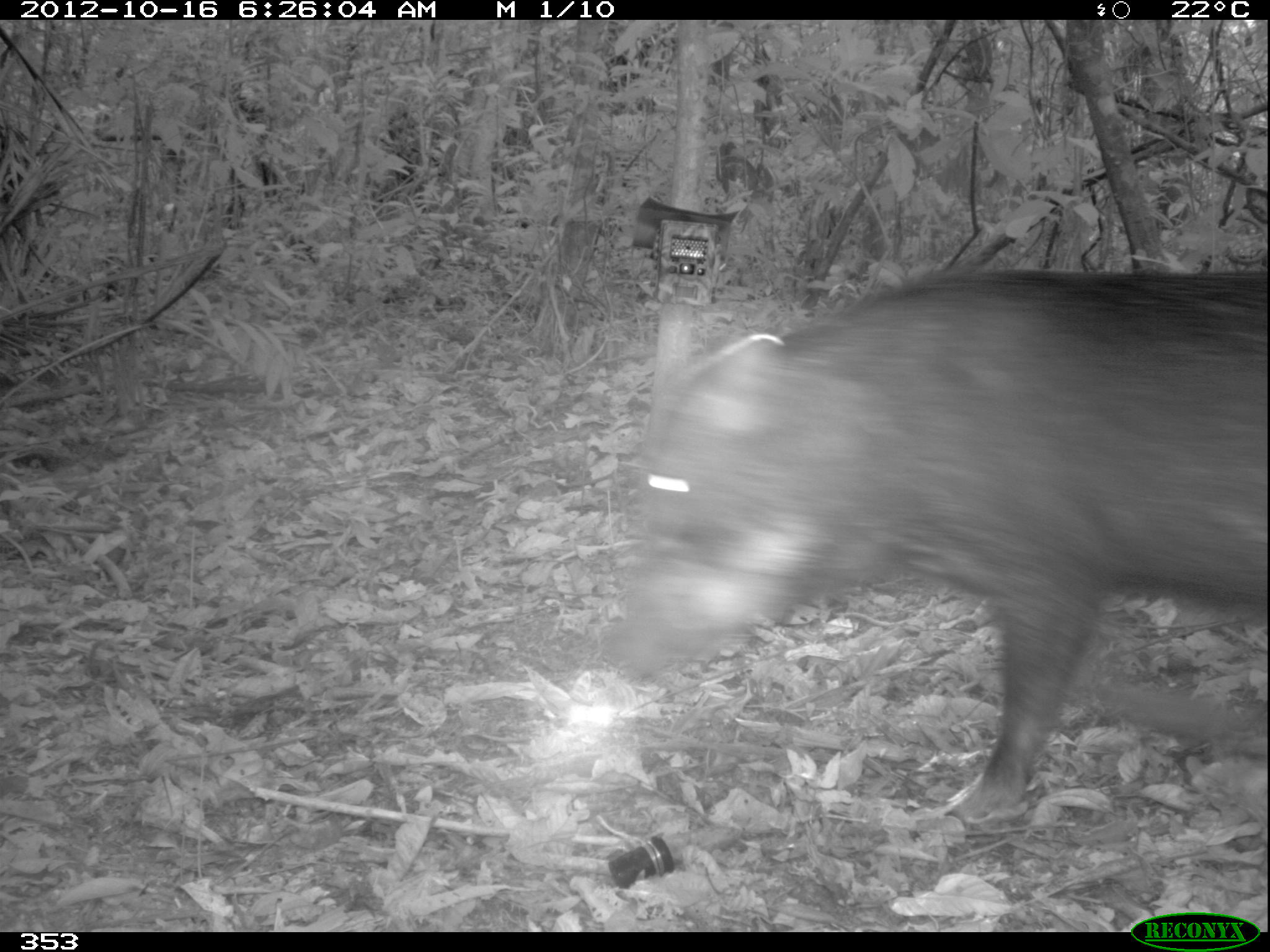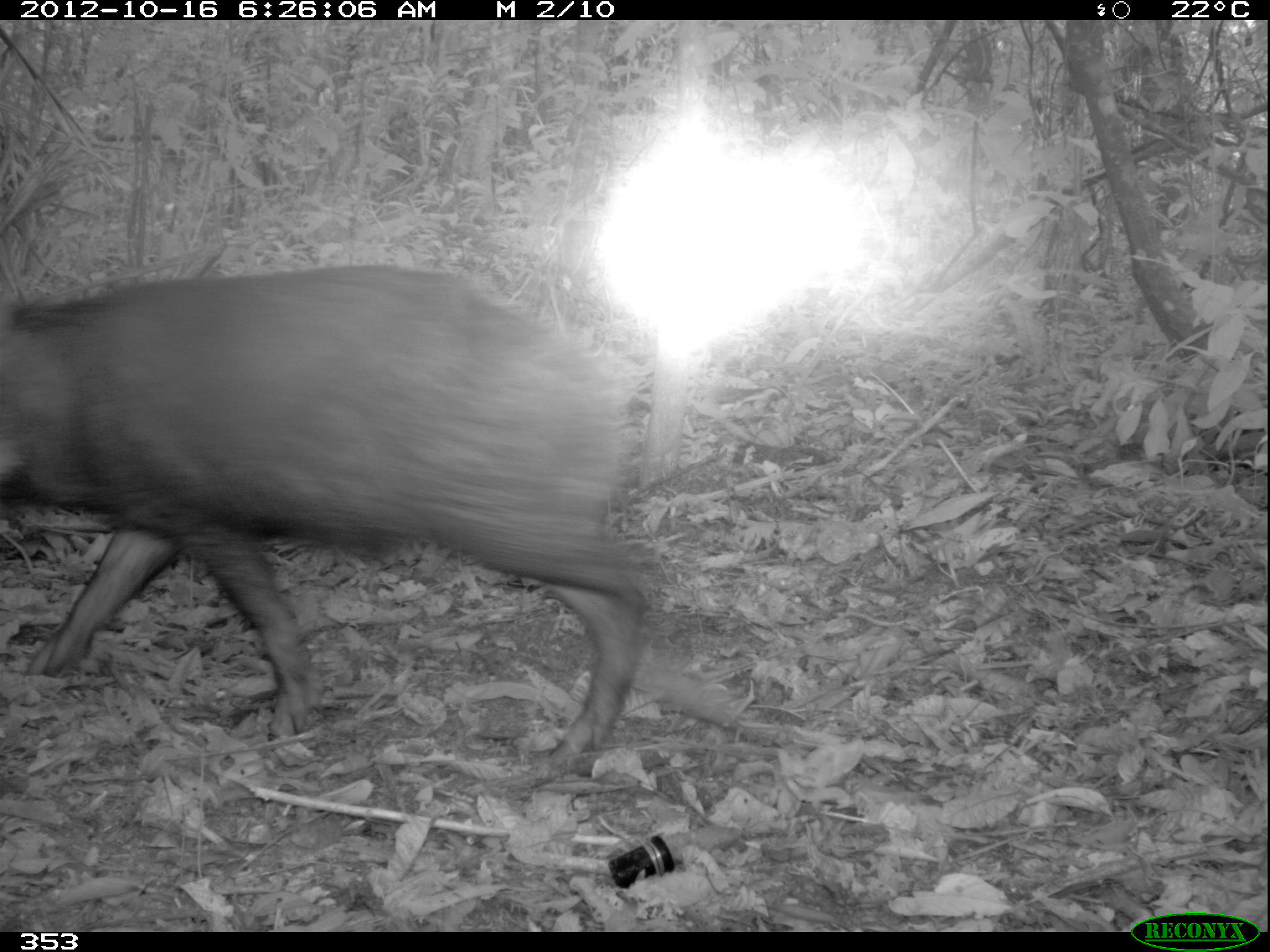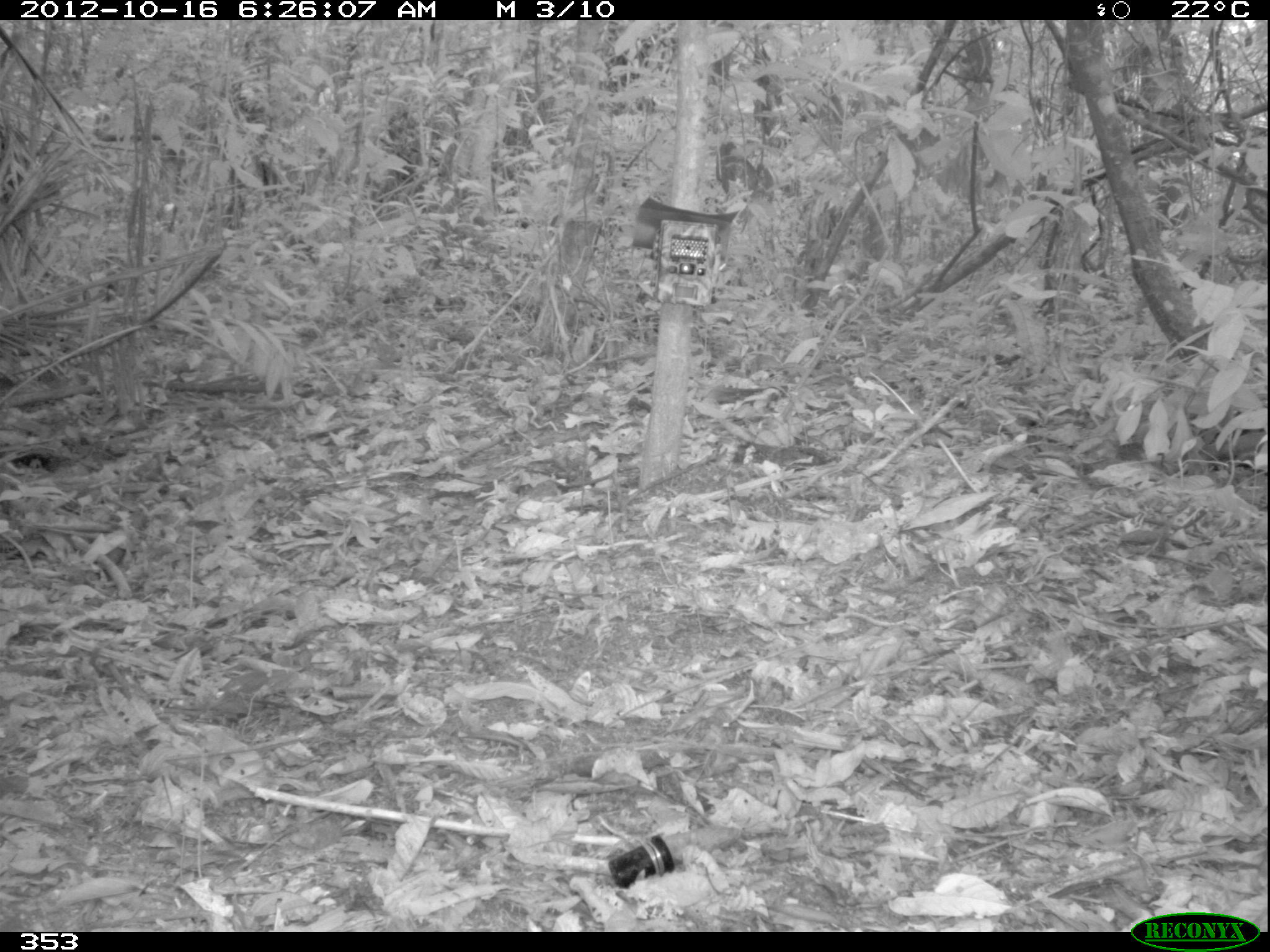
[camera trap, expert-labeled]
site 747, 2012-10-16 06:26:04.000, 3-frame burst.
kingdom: Animalia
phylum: Chordata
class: Mammalia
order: Artiodactyla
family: Tayassuidae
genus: Tayassu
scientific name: Tayassu pecari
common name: white-lipped peccary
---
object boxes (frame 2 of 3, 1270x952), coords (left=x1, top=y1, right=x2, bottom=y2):
tayassu pecari: (left=3, top=259, right=750, bottom=769)